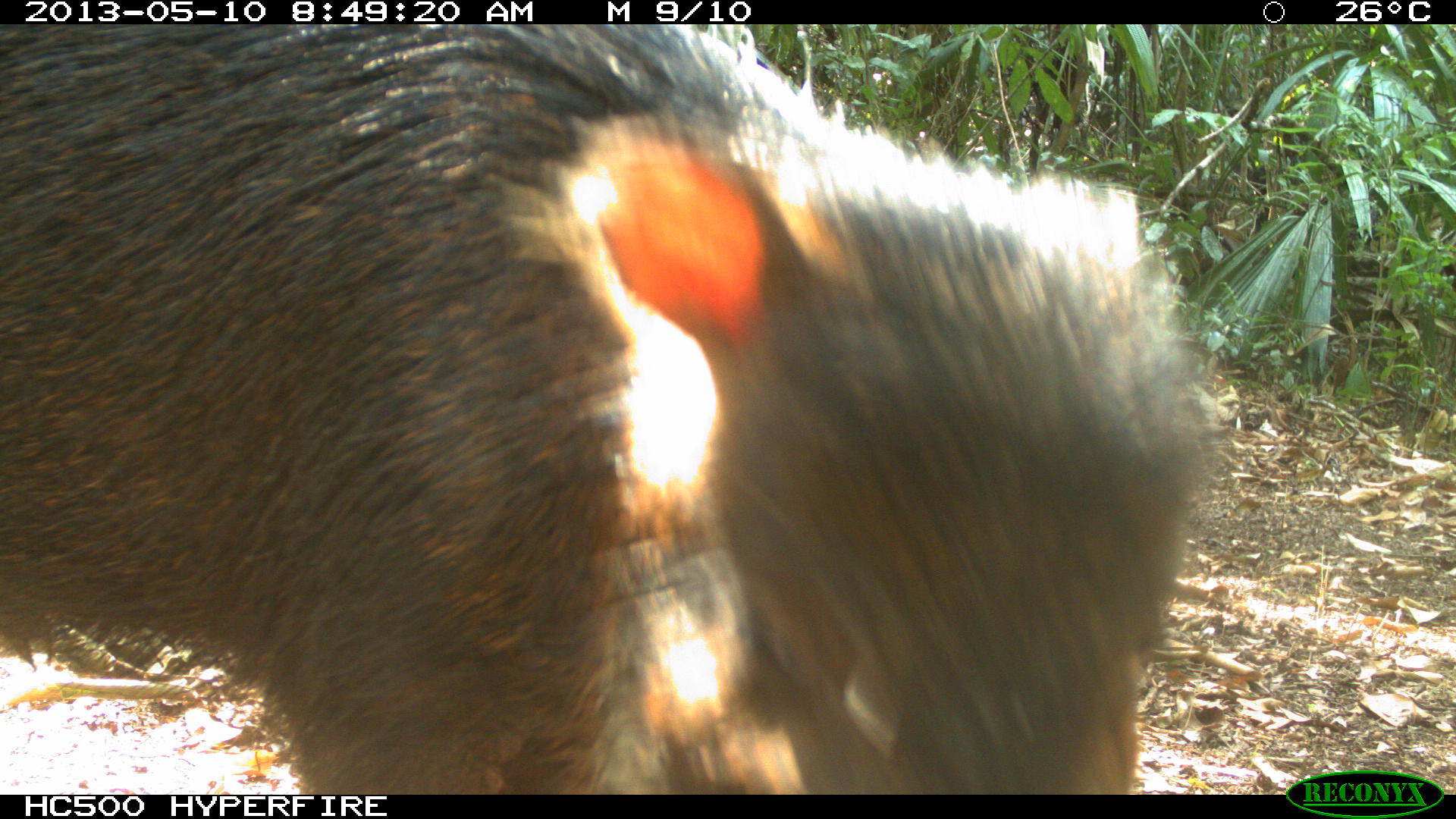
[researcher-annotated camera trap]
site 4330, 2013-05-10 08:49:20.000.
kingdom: Animalia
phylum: Chordata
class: Mammalia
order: Artiodactyla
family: Tayassuidae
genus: Tayassu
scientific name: Tayassu pecari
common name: white-lipped peccary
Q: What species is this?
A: Tayassu pecari (white-lipped peccary).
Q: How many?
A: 4.